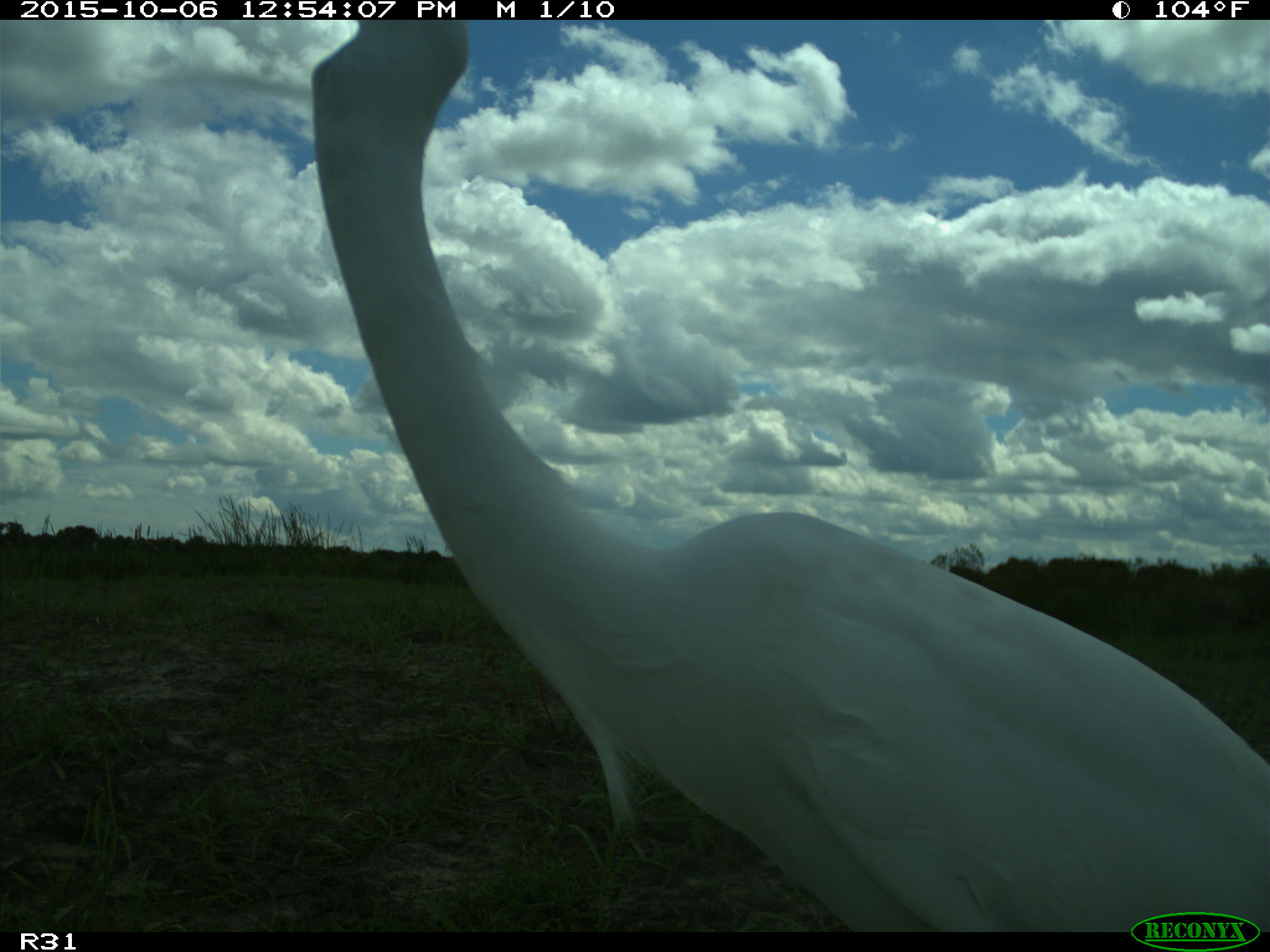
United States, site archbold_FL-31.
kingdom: Animalia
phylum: Chordata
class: Aves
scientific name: Aves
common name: birds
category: unidentified bird